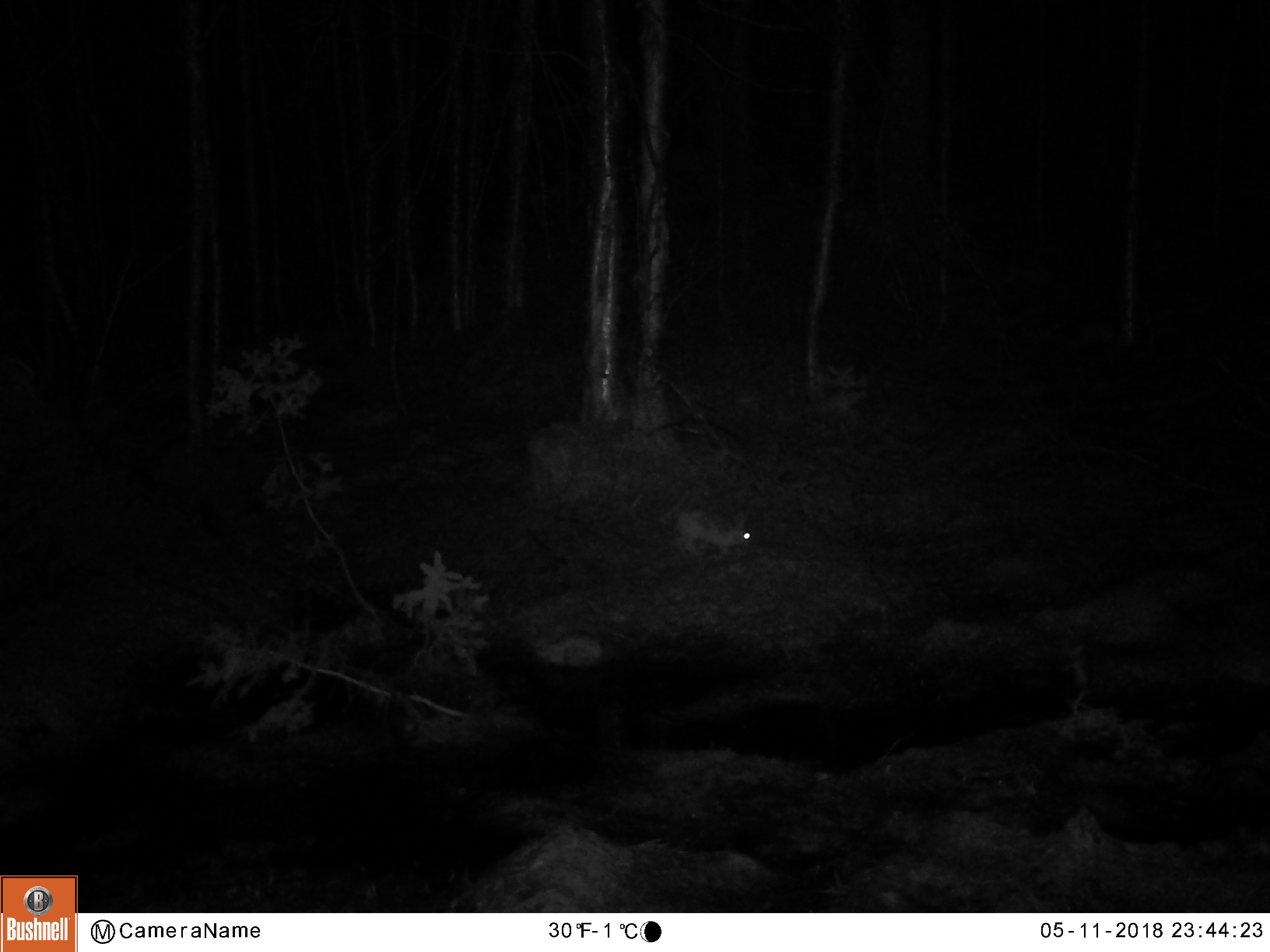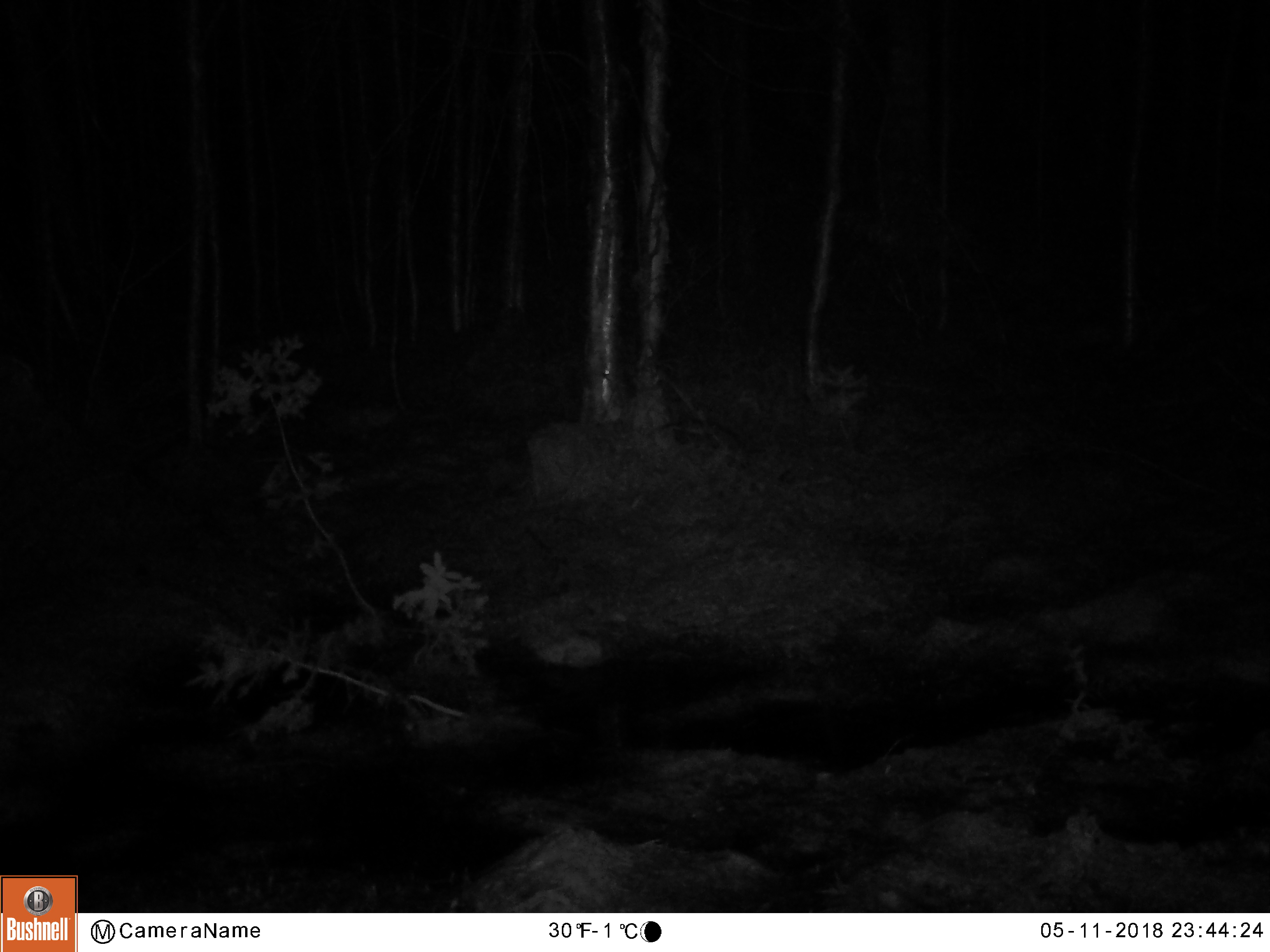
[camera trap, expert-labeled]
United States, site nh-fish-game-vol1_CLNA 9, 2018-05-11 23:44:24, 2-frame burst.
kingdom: Animalia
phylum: Chordata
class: Mammalia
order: Lagomorpha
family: Leporidae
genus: Lepus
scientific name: Lepus americanus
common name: snowshoe hare